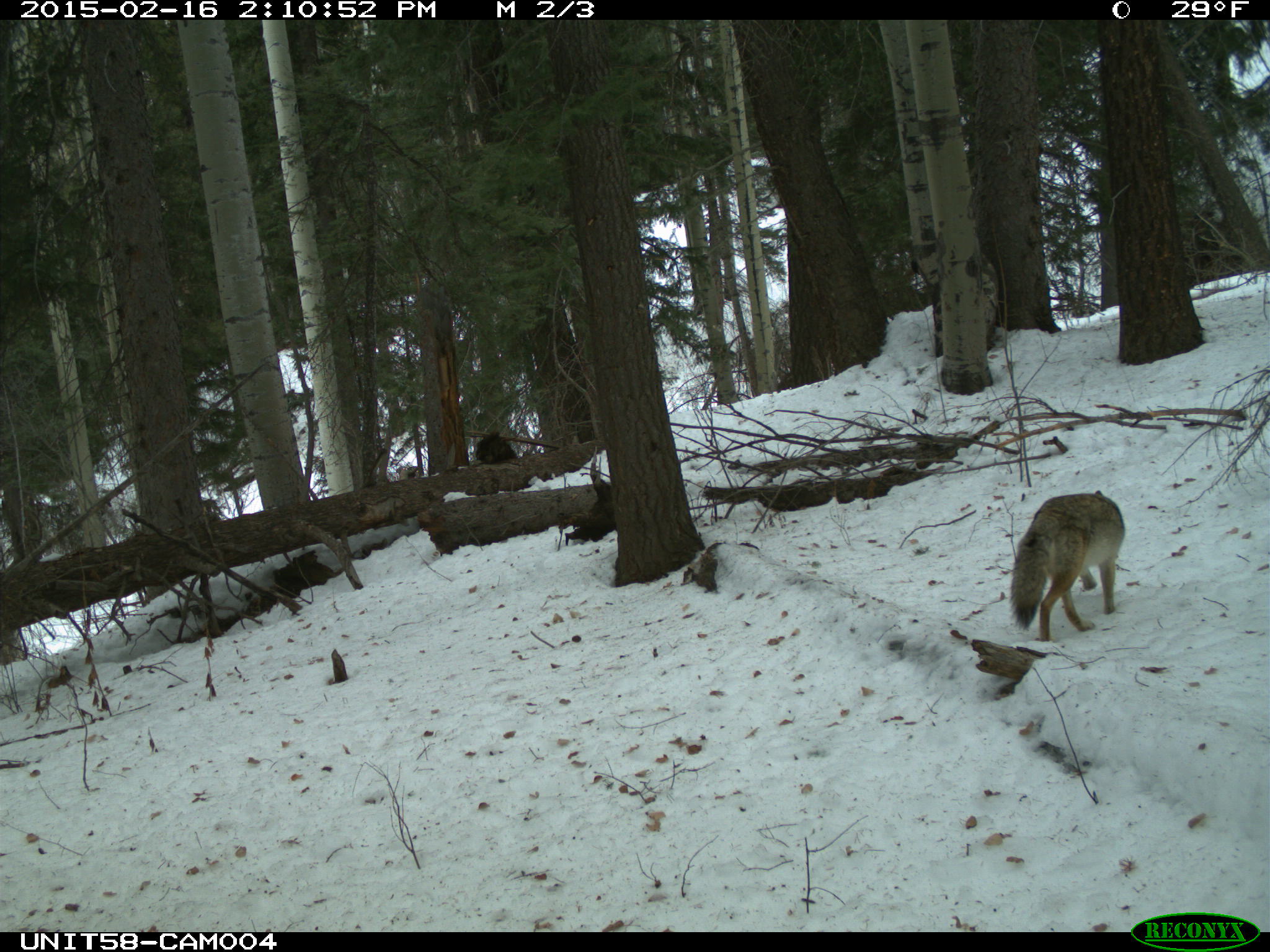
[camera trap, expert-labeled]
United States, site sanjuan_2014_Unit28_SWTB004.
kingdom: Animalia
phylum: Chordata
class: Mammalia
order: Carnivora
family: Canidae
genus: Canis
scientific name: Canis latrans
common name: coyote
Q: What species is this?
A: Canis latrans (coyote).